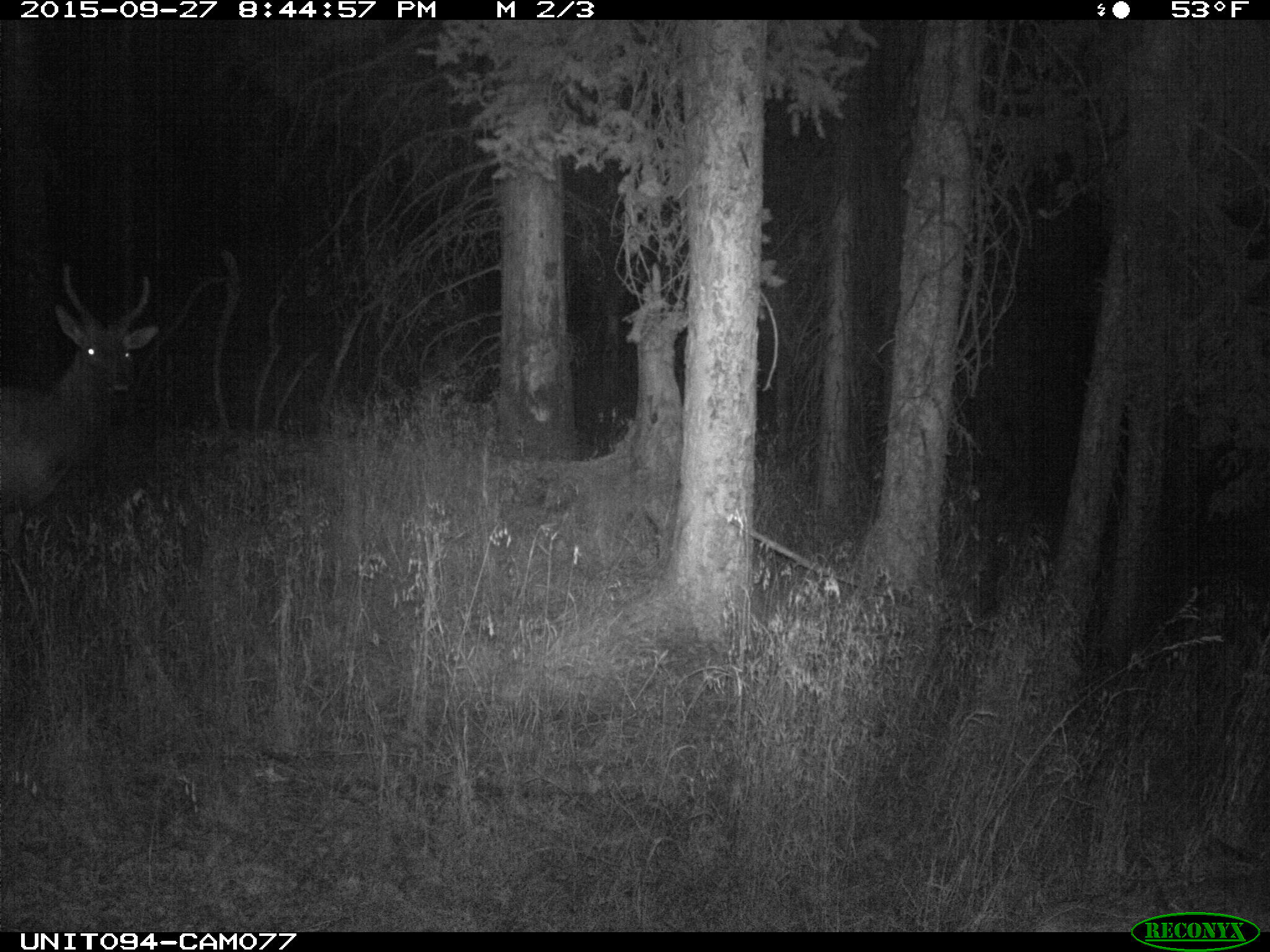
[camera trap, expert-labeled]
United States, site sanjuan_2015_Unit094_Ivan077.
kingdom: Animalia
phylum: Chordata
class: Mammalia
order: Artiodactyla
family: Cervidae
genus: Cervus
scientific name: Cervus elaphus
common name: red deer